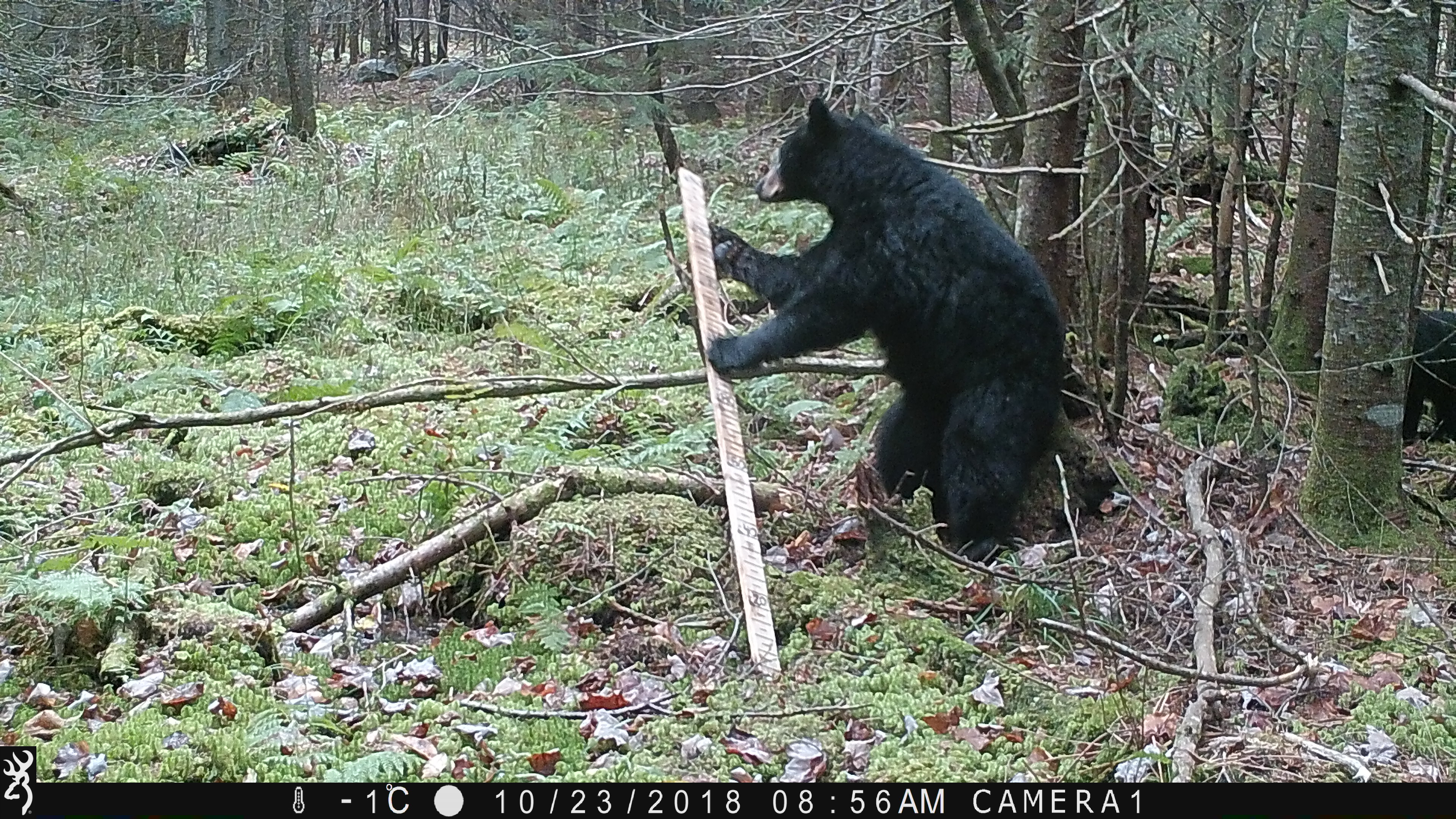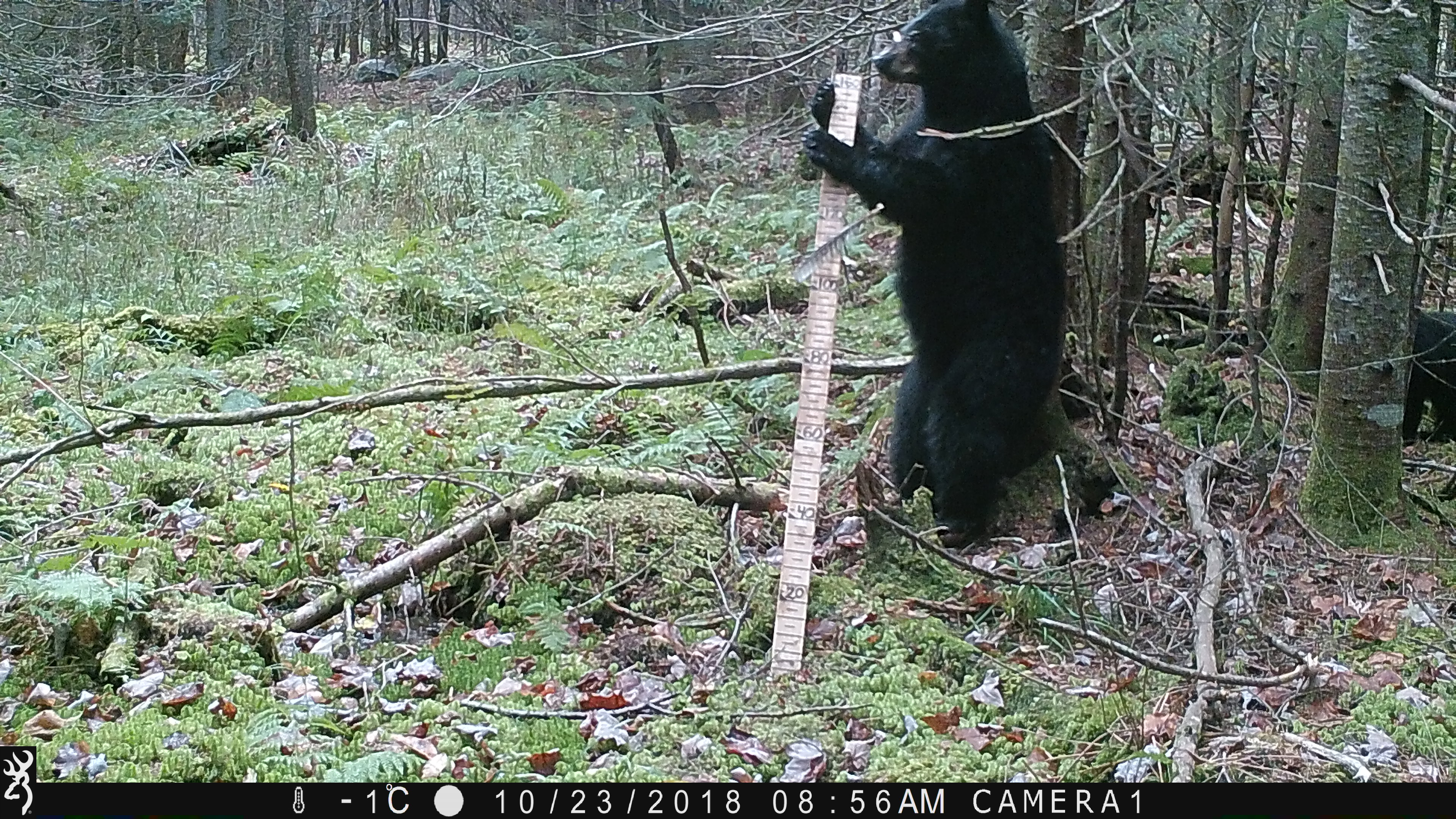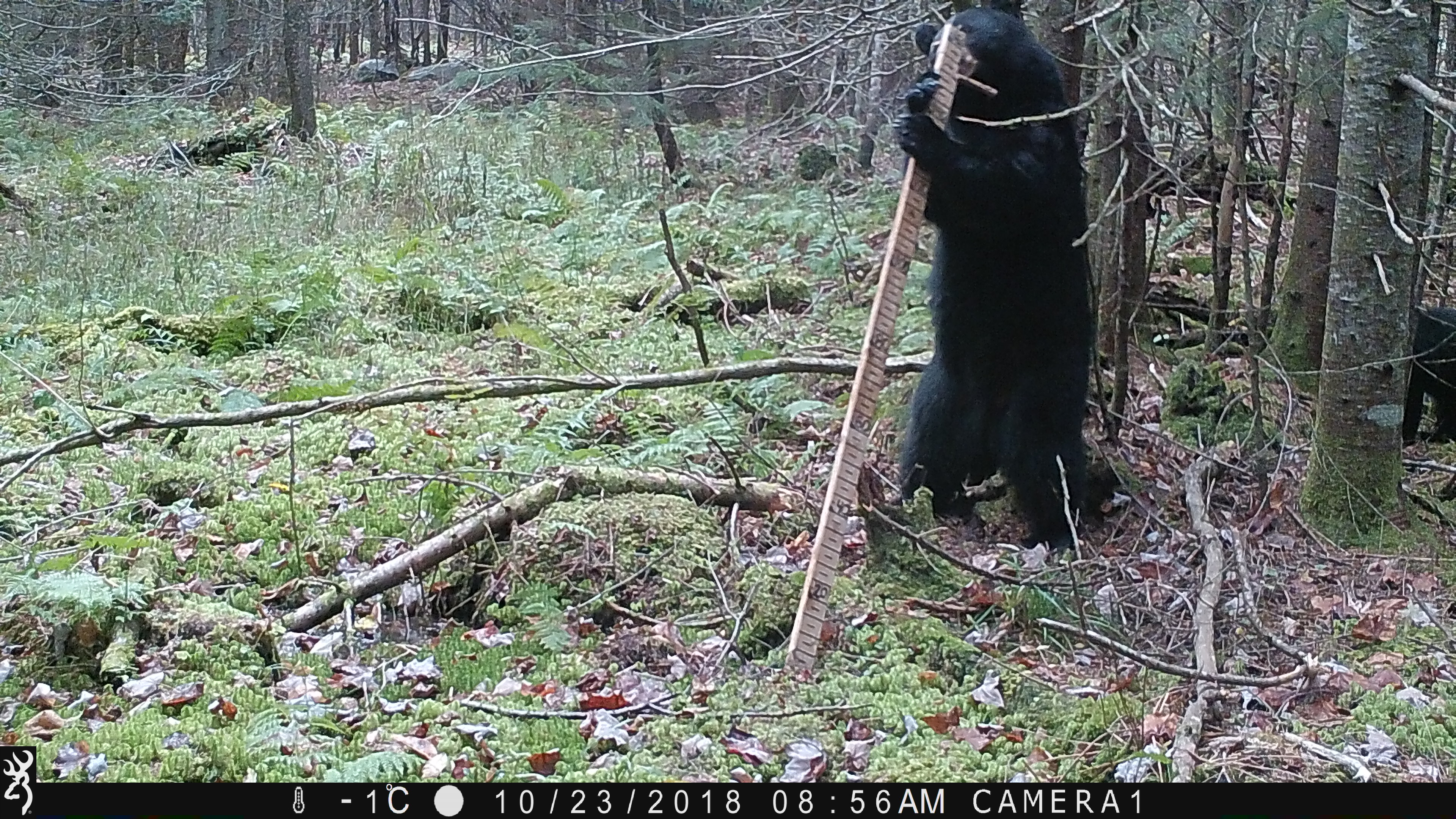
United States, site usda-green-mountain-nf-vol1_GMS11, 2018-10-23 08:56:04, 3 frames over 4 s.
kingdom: Animalia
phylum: Chordata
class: Mammalia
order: Carnivora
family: Ursidae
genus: Ursus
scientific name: Ursus americanus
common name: black bear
Black bear (Ursus americanus).